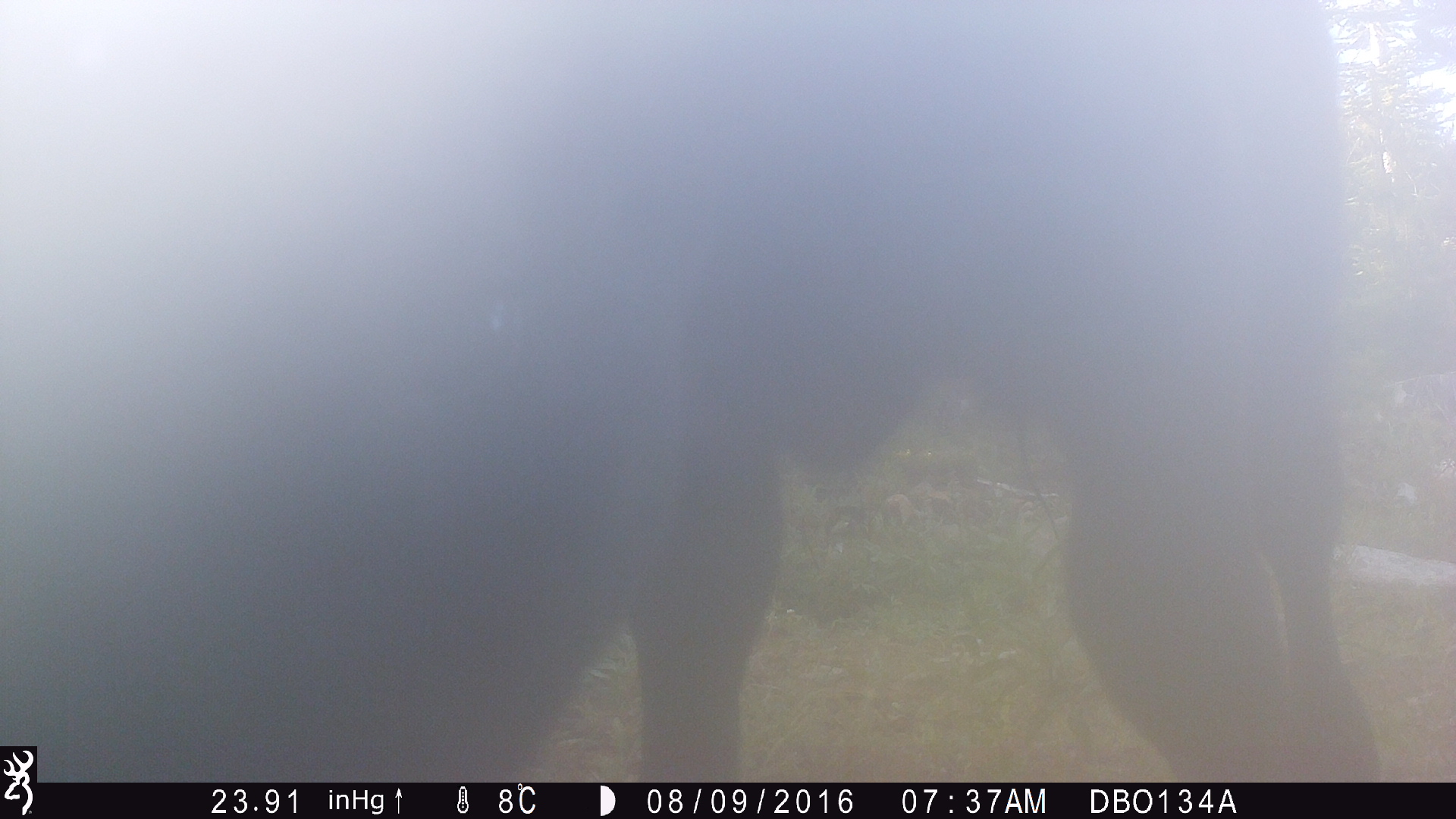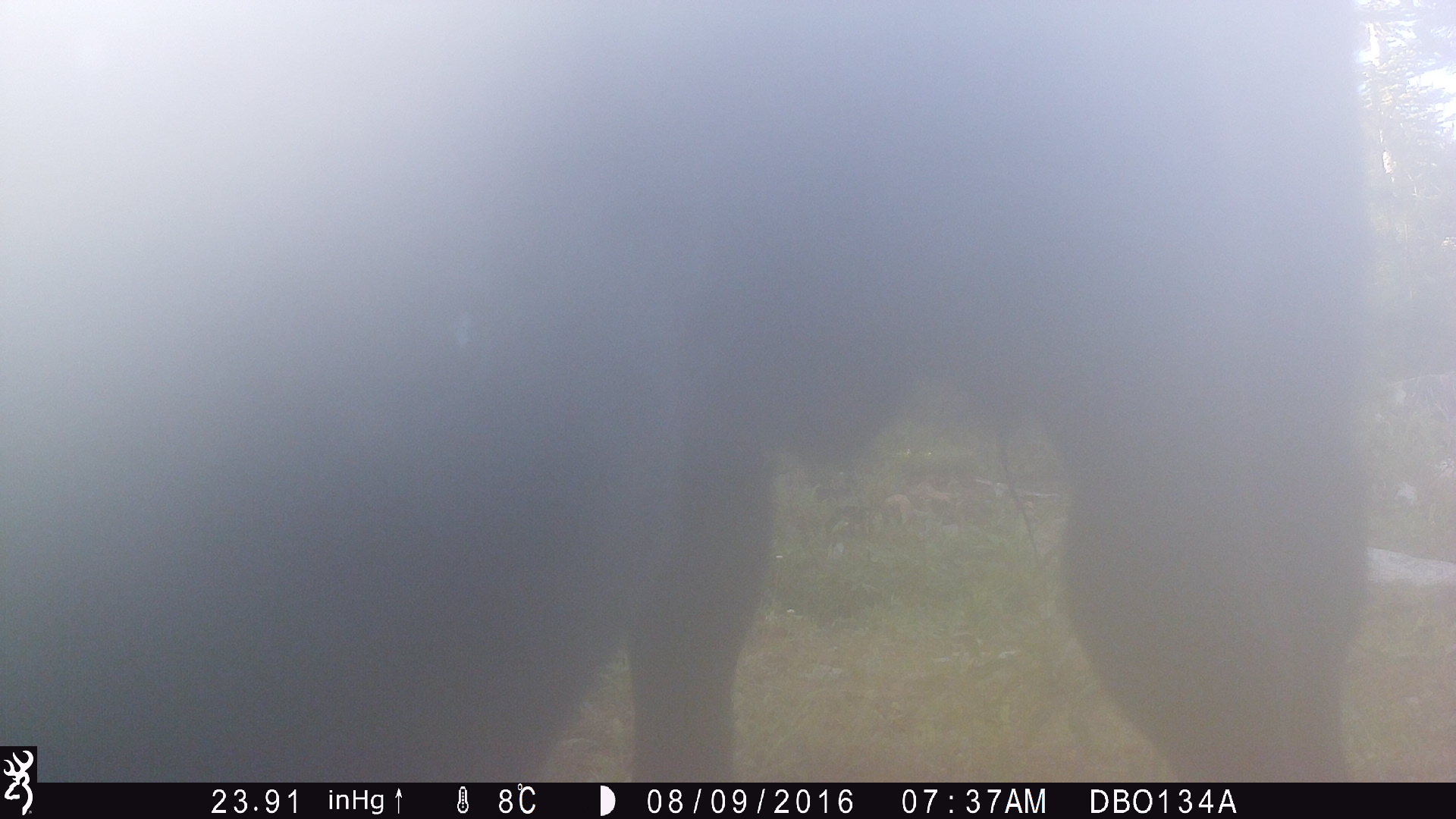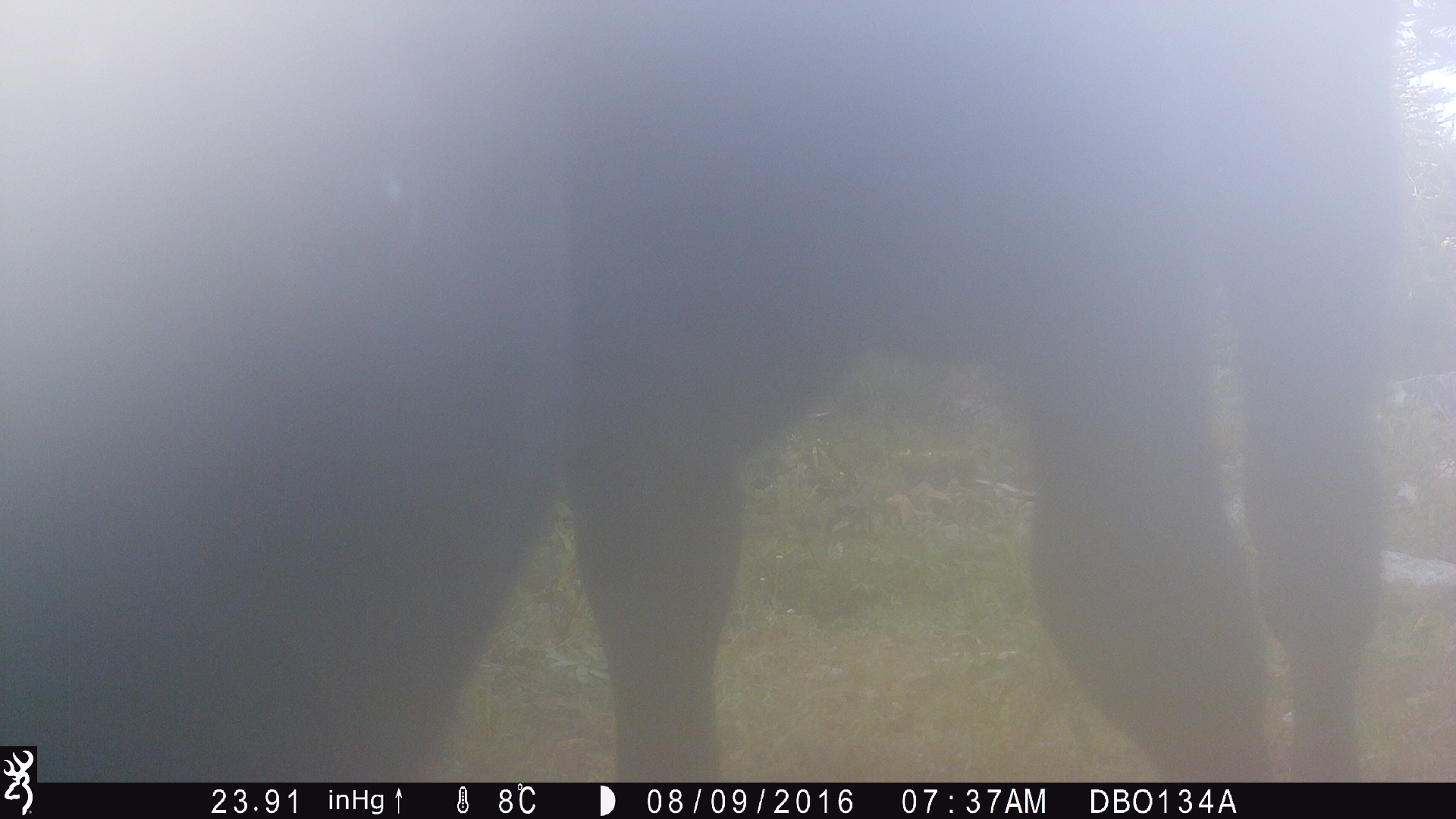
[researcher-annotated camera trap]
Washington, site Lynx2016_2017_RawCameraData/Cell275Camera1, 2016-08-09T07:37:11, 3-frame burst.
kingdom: Animalia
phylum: Chordata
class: Mammalia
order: Artiodactyla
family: Bovidae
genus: Bos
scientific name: Bos taurus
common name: domestic cattle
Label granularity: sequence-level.